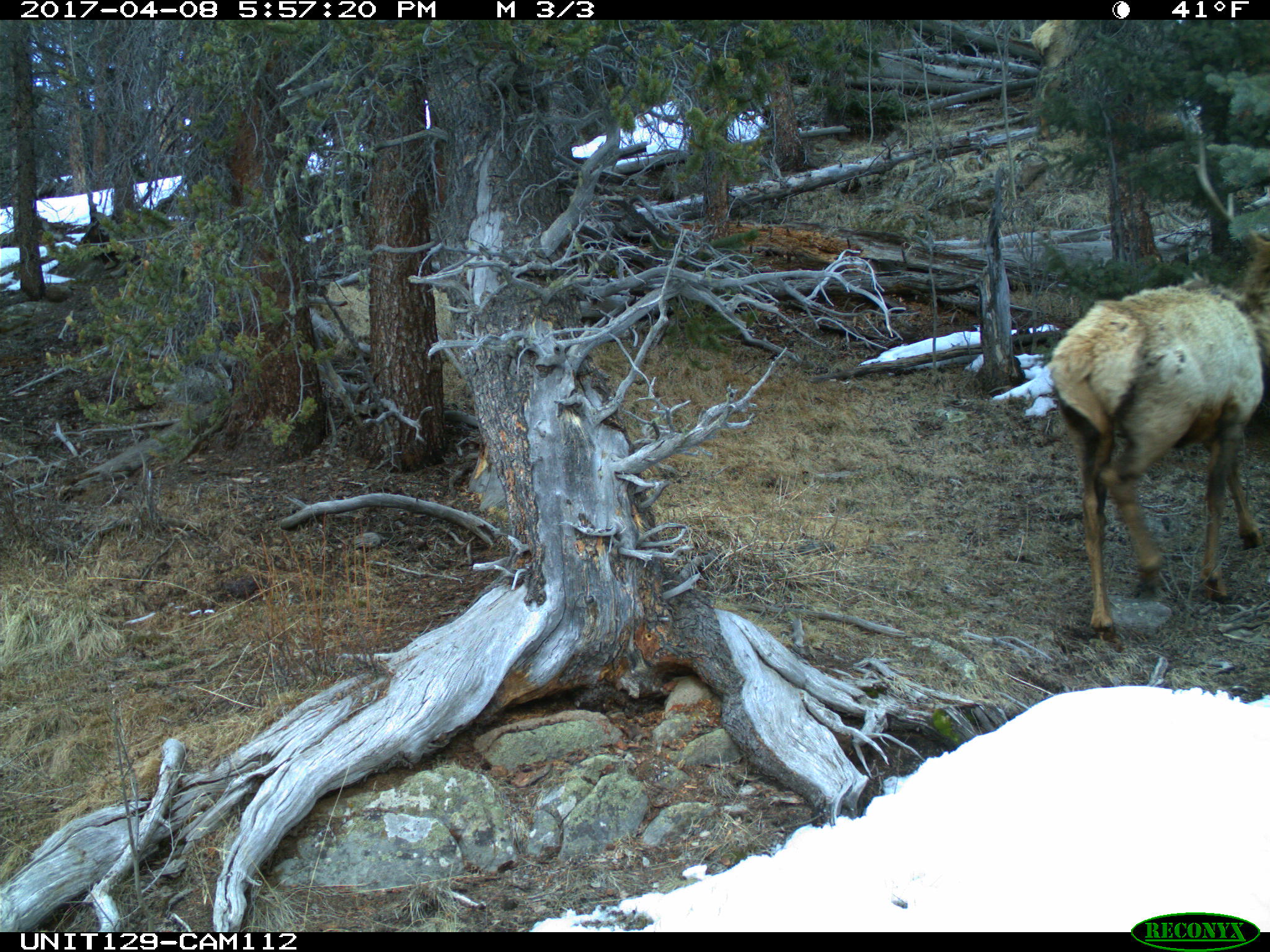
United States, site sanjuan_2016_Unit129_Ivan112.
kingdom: Animalia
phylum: Chordata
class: Mammalia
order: Artiodactyla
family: Cervidae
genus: Cervus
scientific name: Cervus elaphus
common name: red deer